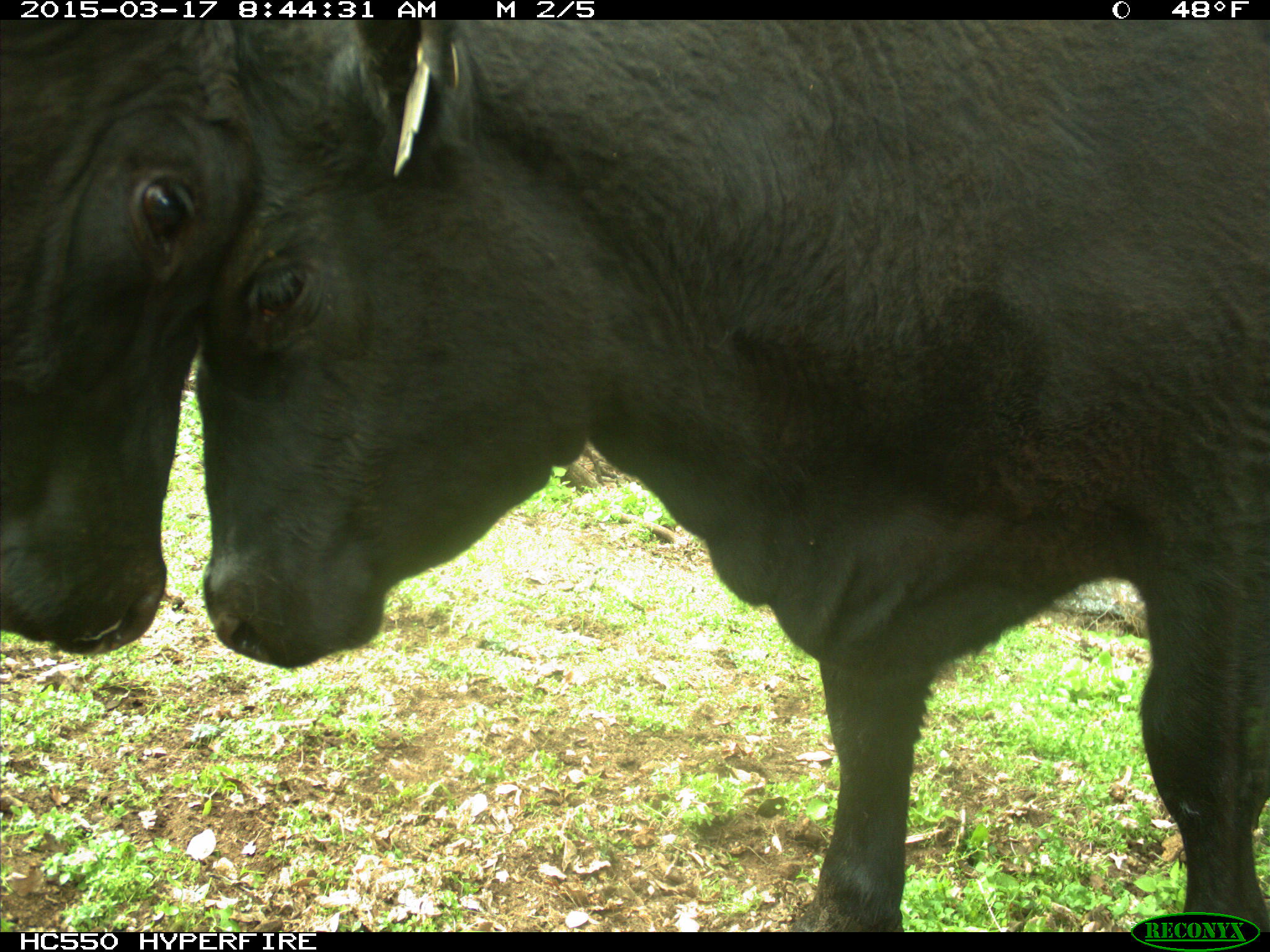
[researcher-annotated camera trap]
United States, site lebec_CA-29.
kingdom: Animalia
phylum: Chordata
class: Mammalia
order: Artiodactyla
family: Bovidae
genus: Bos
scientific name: Bos taurus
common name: domestic cow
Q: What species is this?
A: Bos taurus (domestic cow).